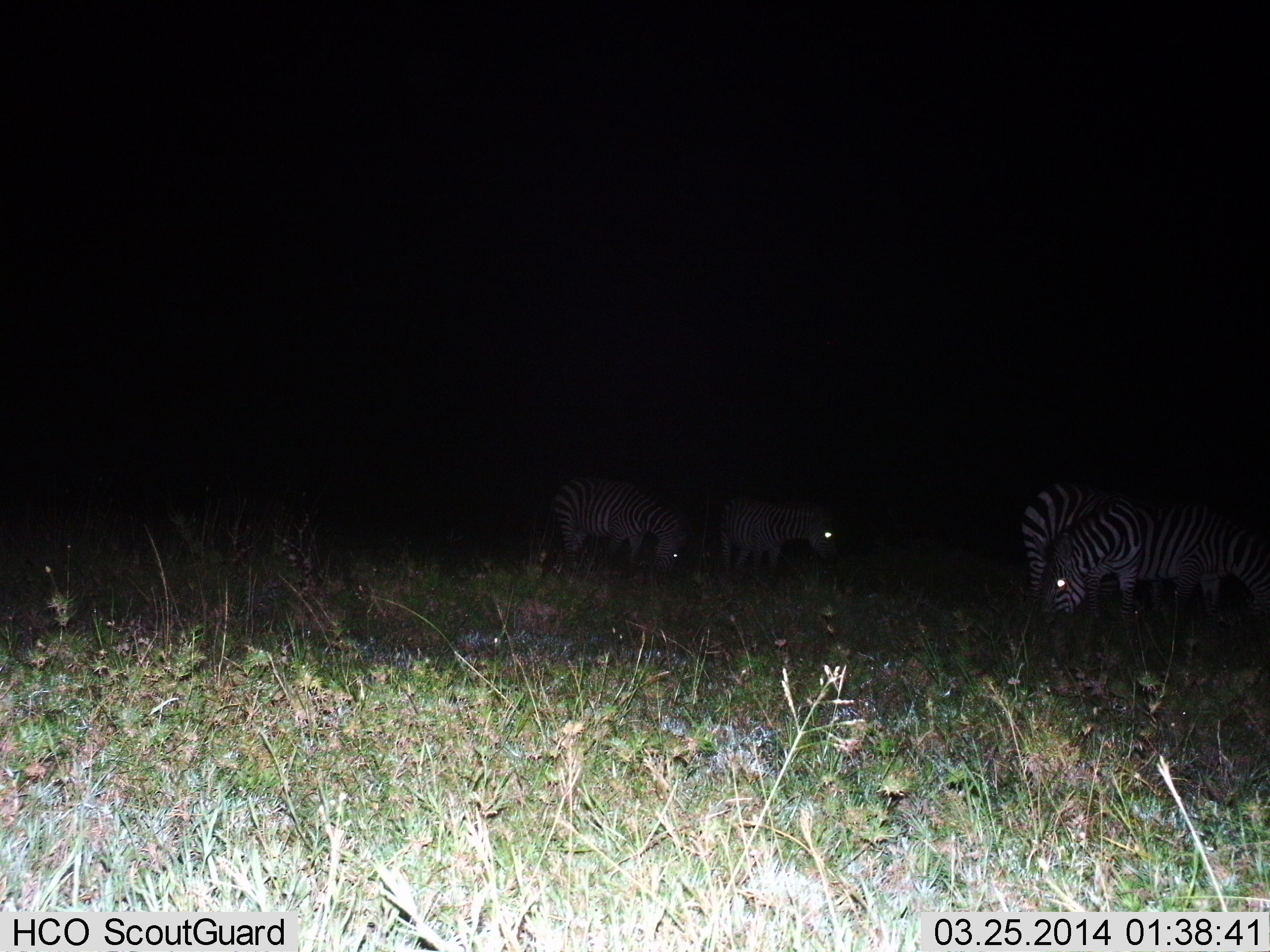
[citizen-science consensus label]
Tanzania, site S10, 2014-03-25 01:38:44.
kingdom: Animalia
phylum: Chordata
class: Mammalia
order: Perissodactyla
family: Equidae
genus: Equus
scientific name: Equus quagga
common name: plains zebra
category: zebra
Zebra (plains zebra) (Equus quagga), count 4. Behavior (volunteer vote fractions): standing 40%, resting 0%, moving 0%, interacting 0%. Young present (vote fraction): 0%. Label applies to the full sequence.